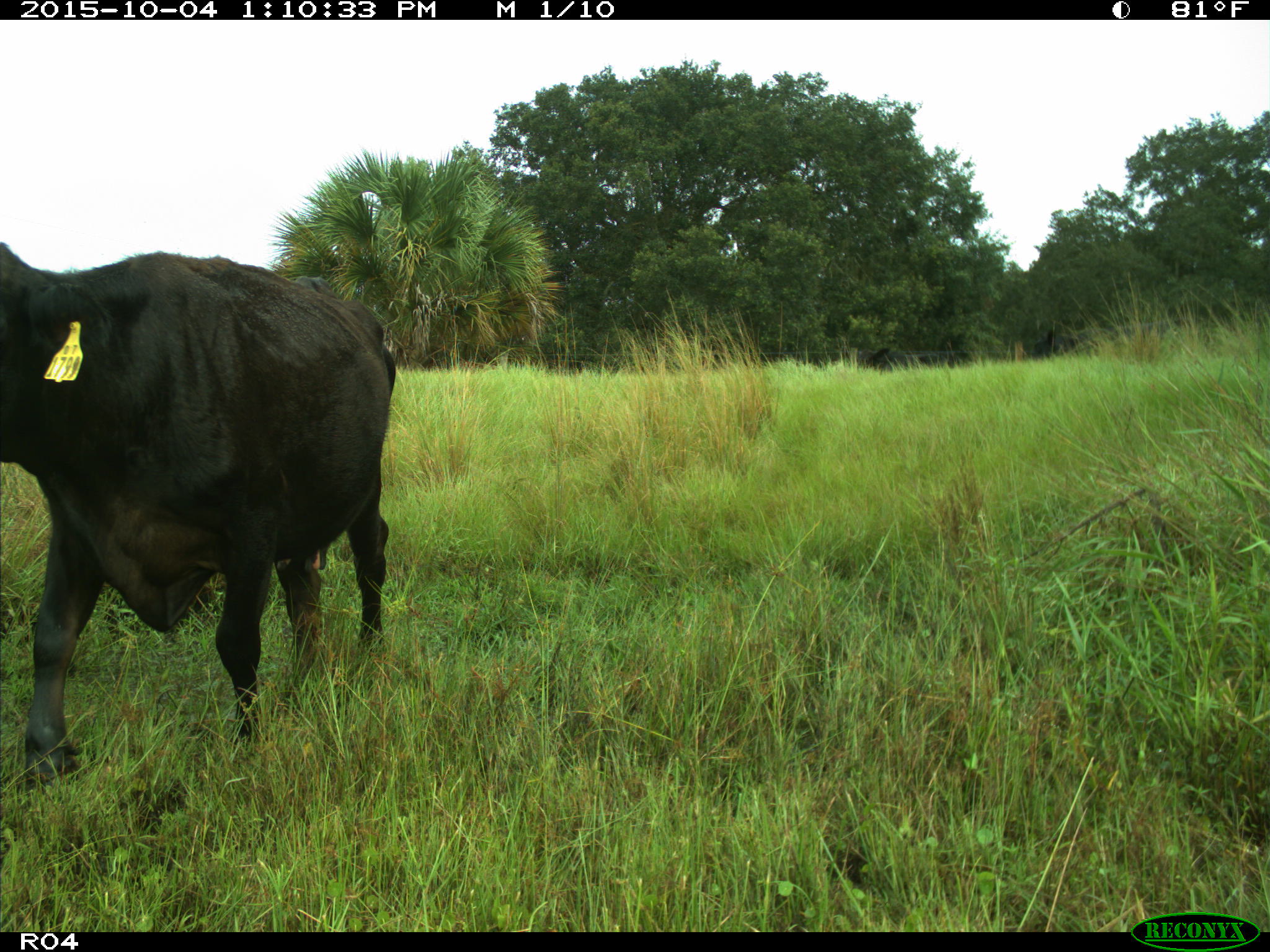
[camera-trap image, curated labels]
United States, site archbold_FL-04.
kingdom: Animalia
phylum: Chordata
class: Mammalia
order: Artiodactyla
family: Bovidae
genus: Bos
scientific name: Bos taurus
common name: domestic cow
Bos taurus (domestic cow).